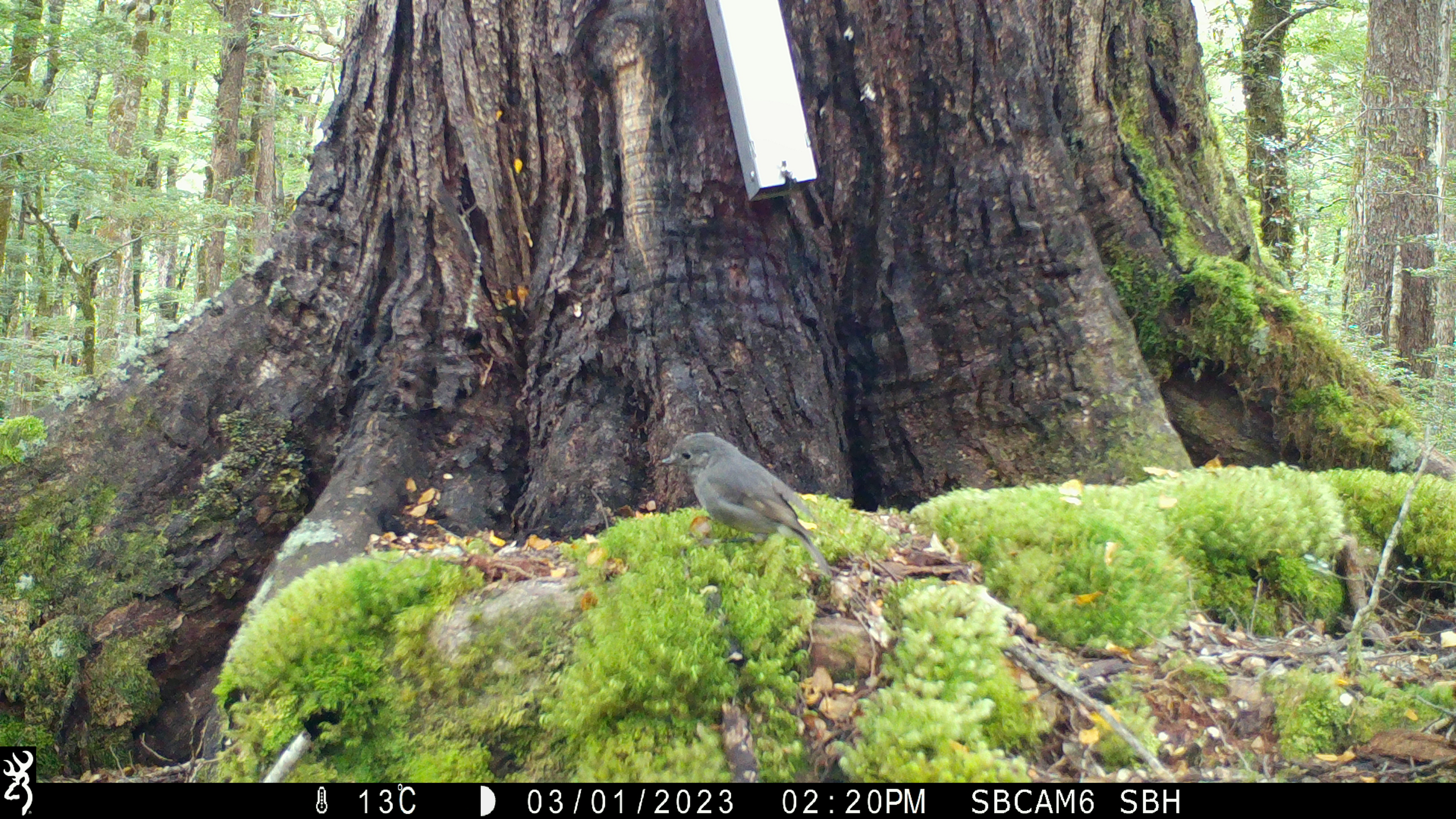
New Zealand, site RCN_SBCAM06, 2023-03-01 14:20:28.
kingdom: Animalia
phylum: Chordata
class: Aves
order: Passeriformes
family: Petroicidae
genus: Petroica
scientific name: Petroica australis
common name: new zealand robin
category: robin